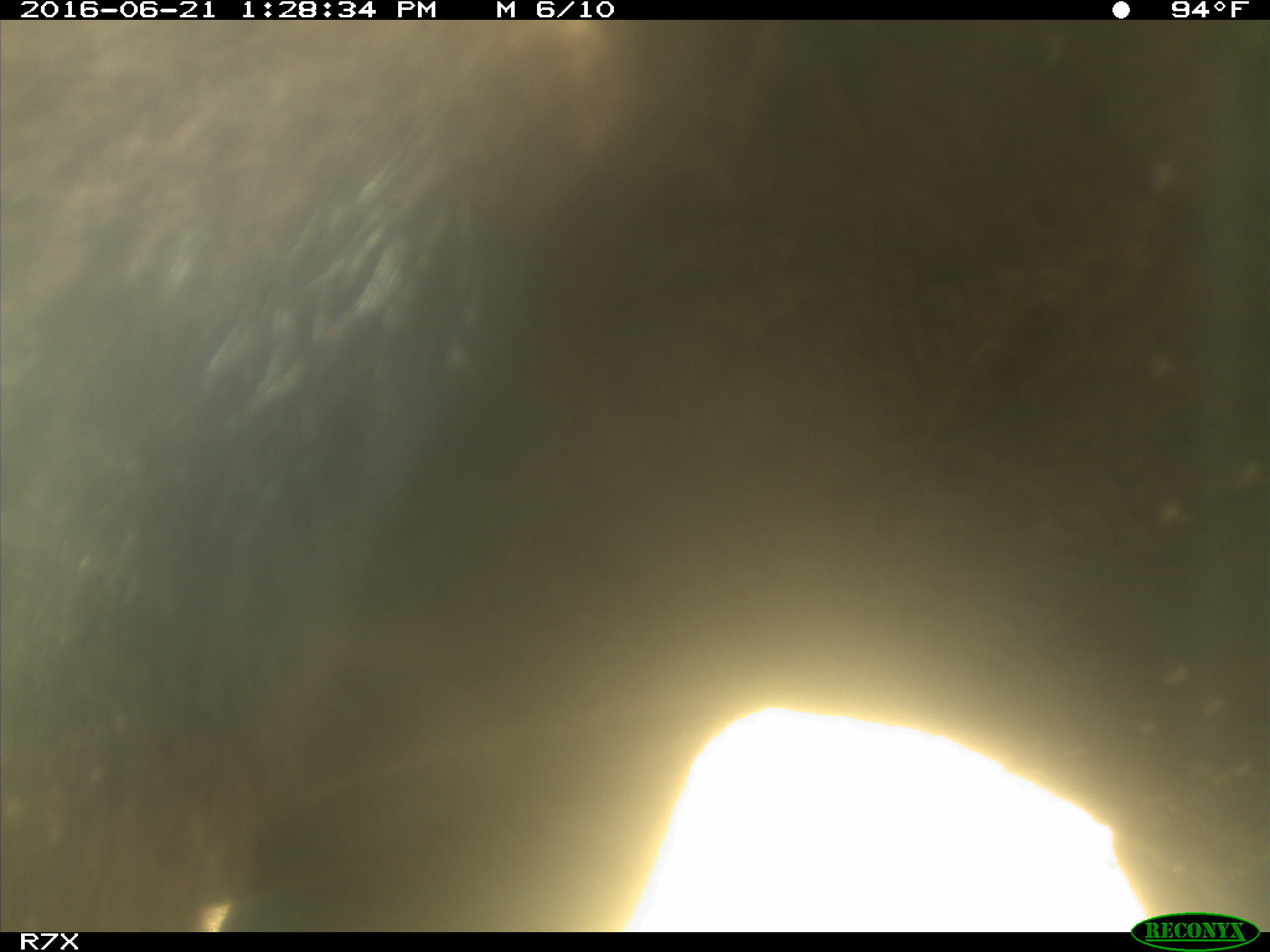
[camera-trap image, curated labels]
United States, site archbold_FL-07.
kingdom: Animalia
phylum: Chordata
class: Mammalia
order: Artiodactyla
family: Bovidae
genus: Bos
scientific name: Bos taurus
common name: domestic cow